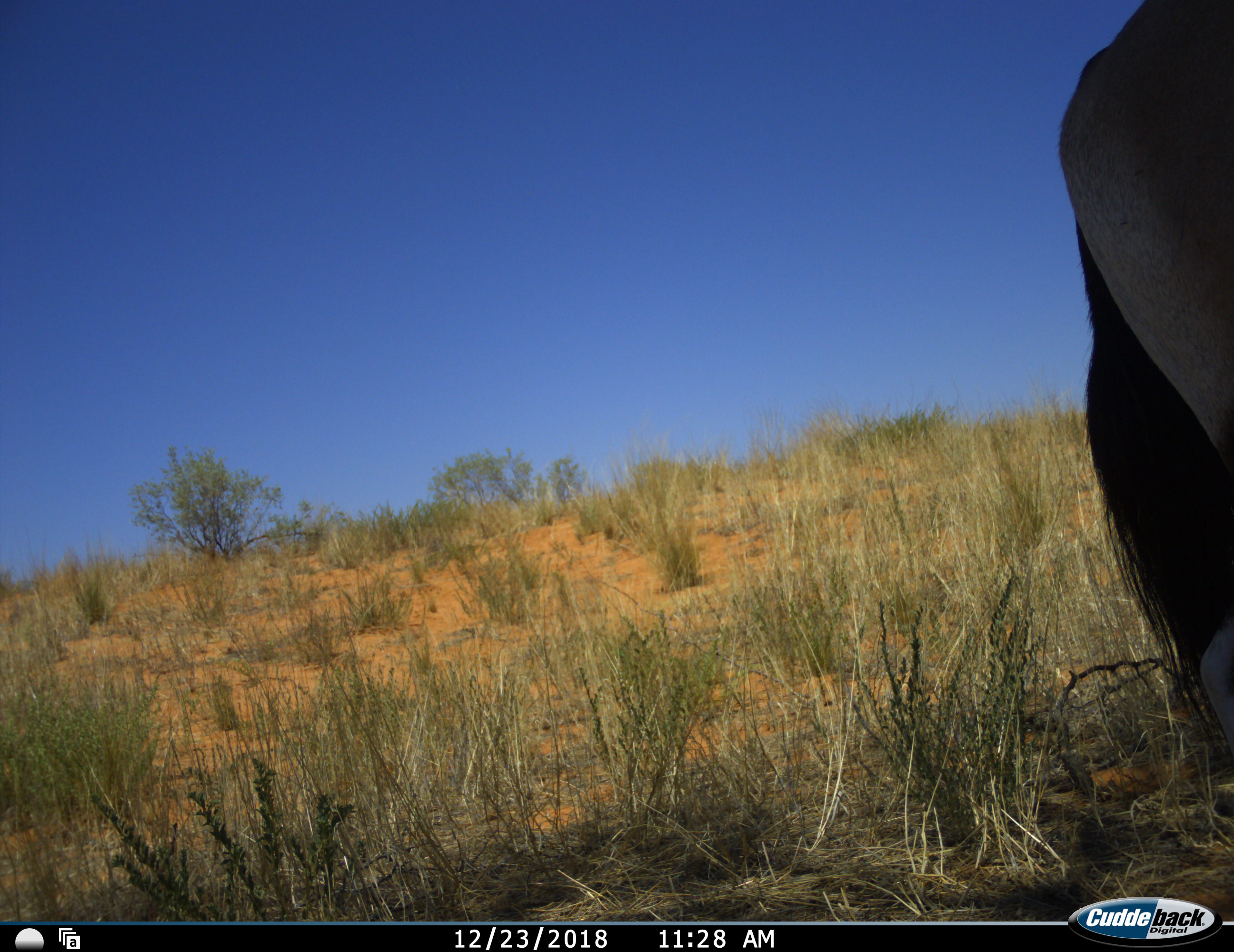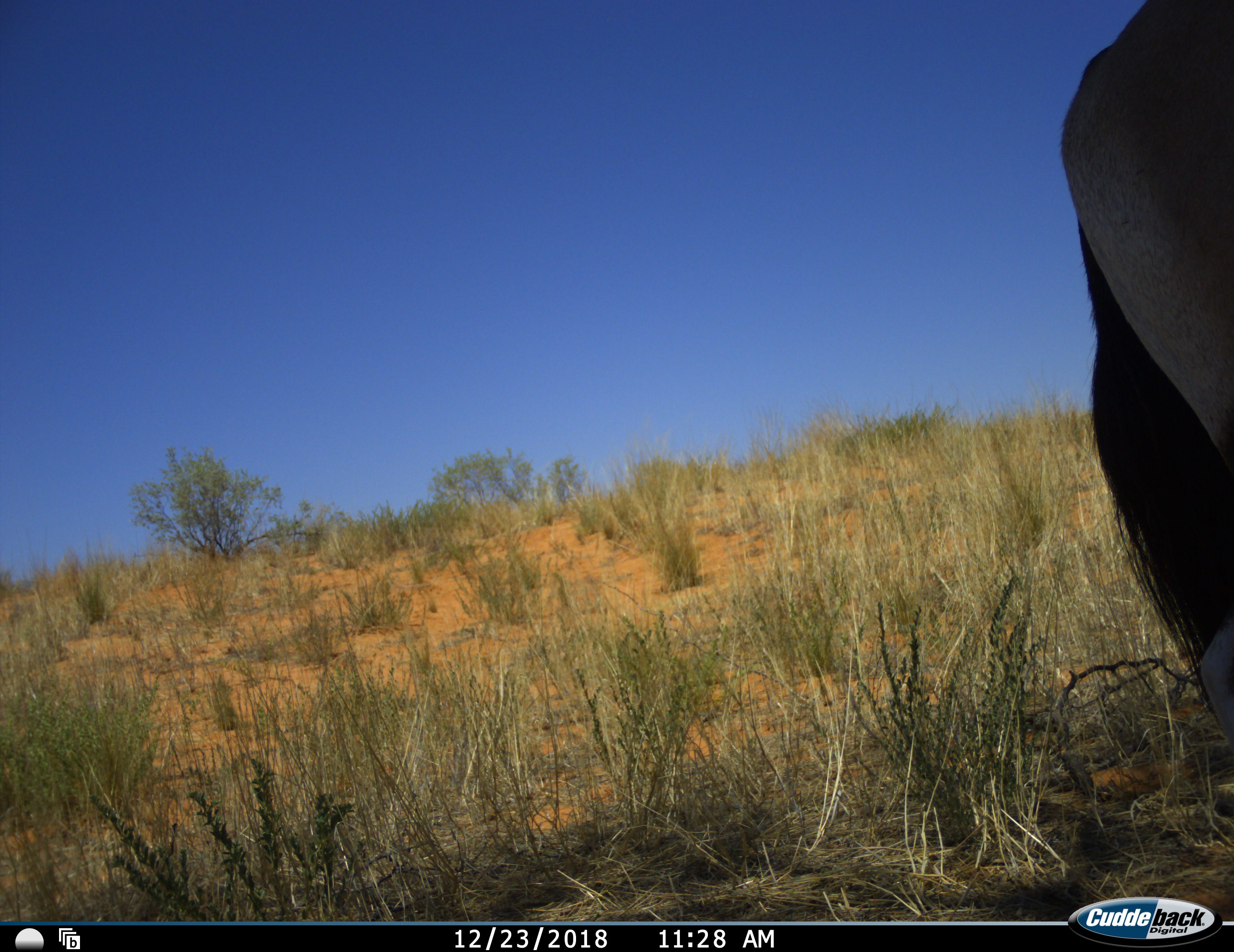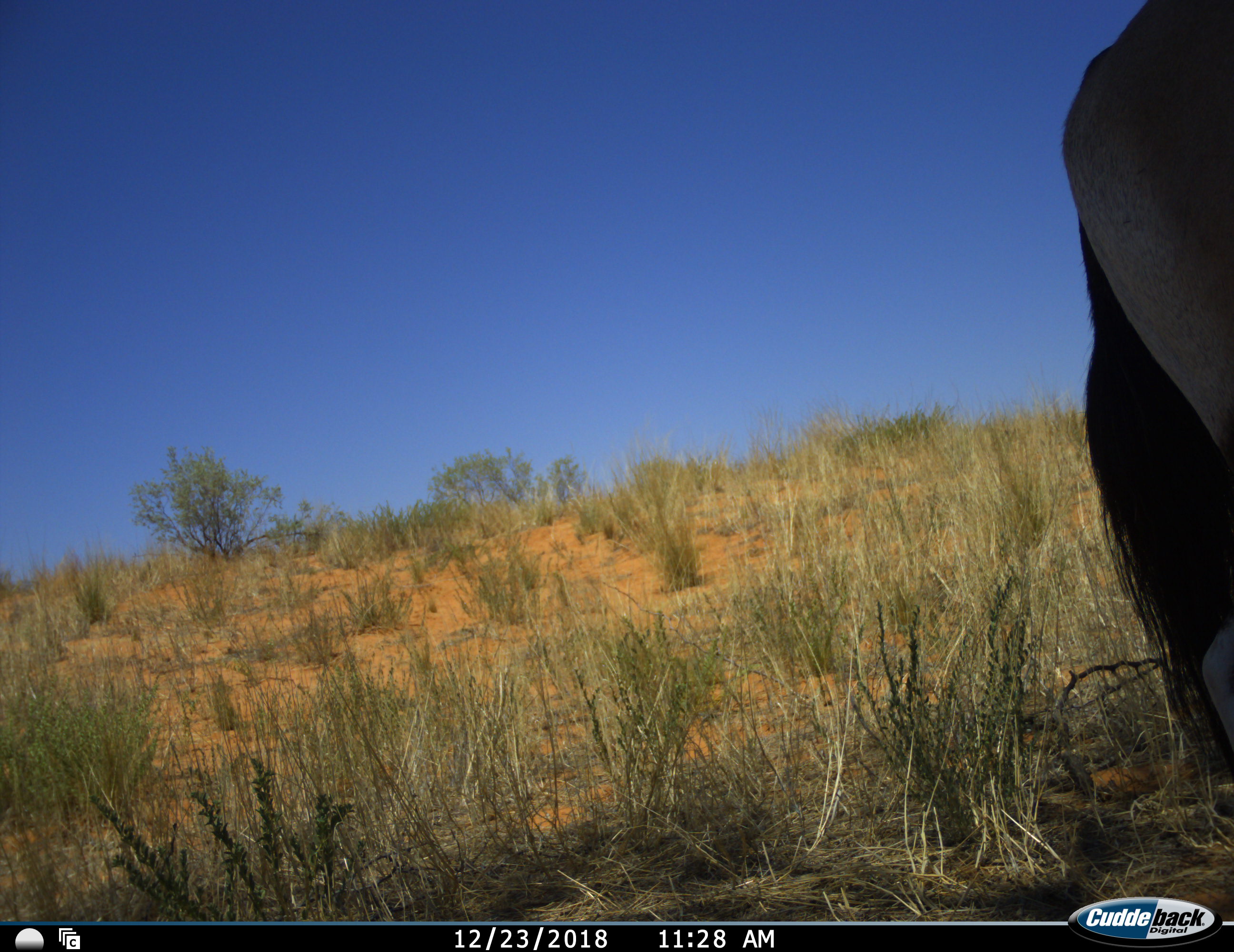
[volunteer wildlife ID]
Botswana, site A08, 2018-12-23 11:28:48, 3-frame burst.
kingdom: Animalia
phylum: Chordata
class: Mammalia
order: Artiodactyla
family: Bovidae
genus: Oryx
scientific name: Oryx gazella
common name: gemsbok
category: gemsbokoryx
Gemsbokoryx (gemsbok) (Oryx gazella), count 1. Behavior (volunteer vote fractions): standing 100%, resting 0%, moving 0%, interacting 0%. Young present (vote fraction): 0%. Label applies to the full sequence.